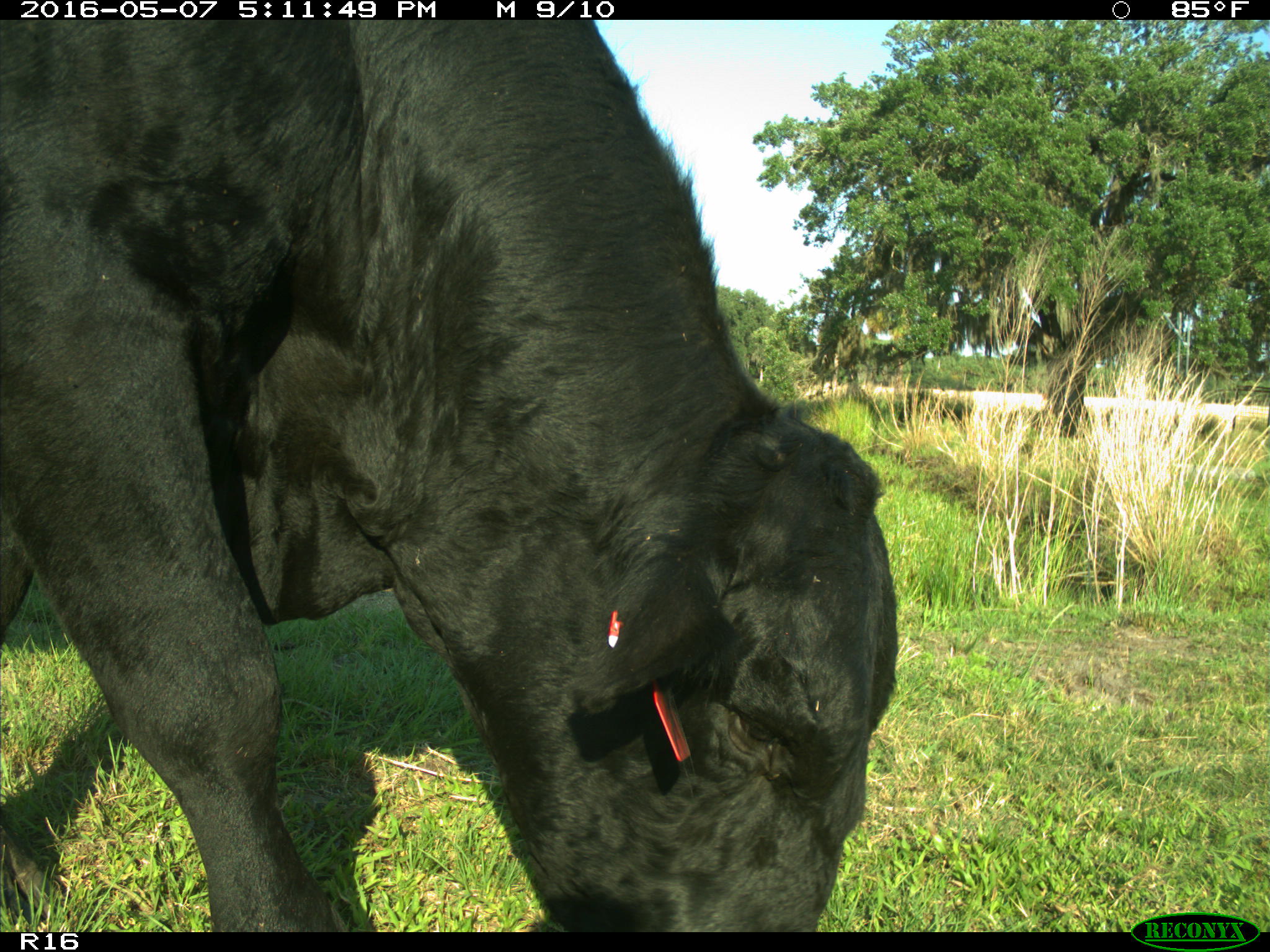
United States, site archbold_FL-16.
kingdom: Animalia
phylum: Chordata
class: Mammalia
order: Artiodactyla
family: Bovidae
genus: Bos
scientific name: Bos taurus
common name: domestic cow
Bos taurus (domestic cow).